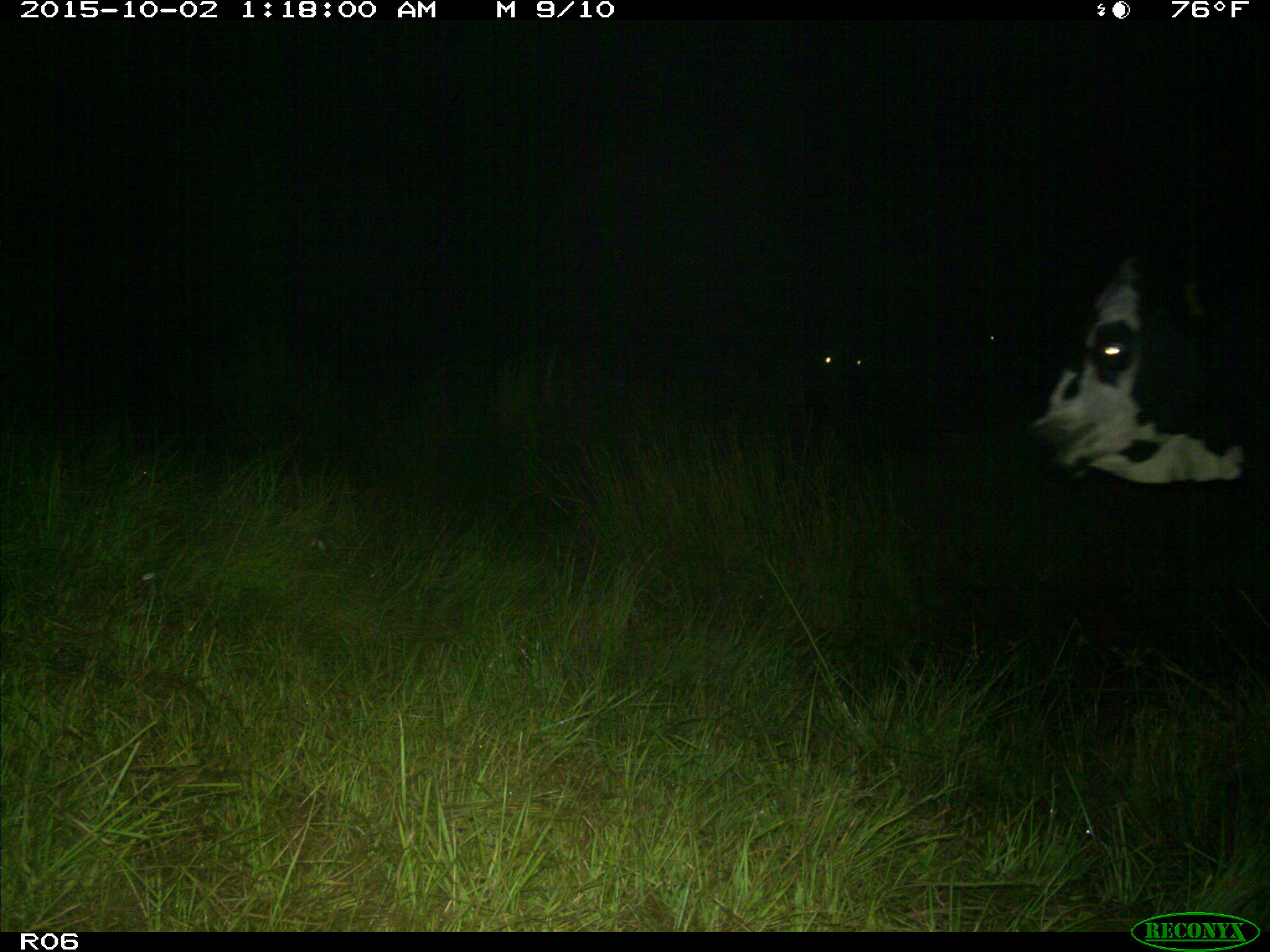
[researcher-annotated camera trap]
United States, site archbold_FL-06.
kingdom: Animalia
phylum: Chordata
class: Mammalia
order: Artiodactyla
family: Bovidae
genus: Bos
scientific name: Bos taurus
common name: domestic cow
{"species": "Bos taurus (domestic cow)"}